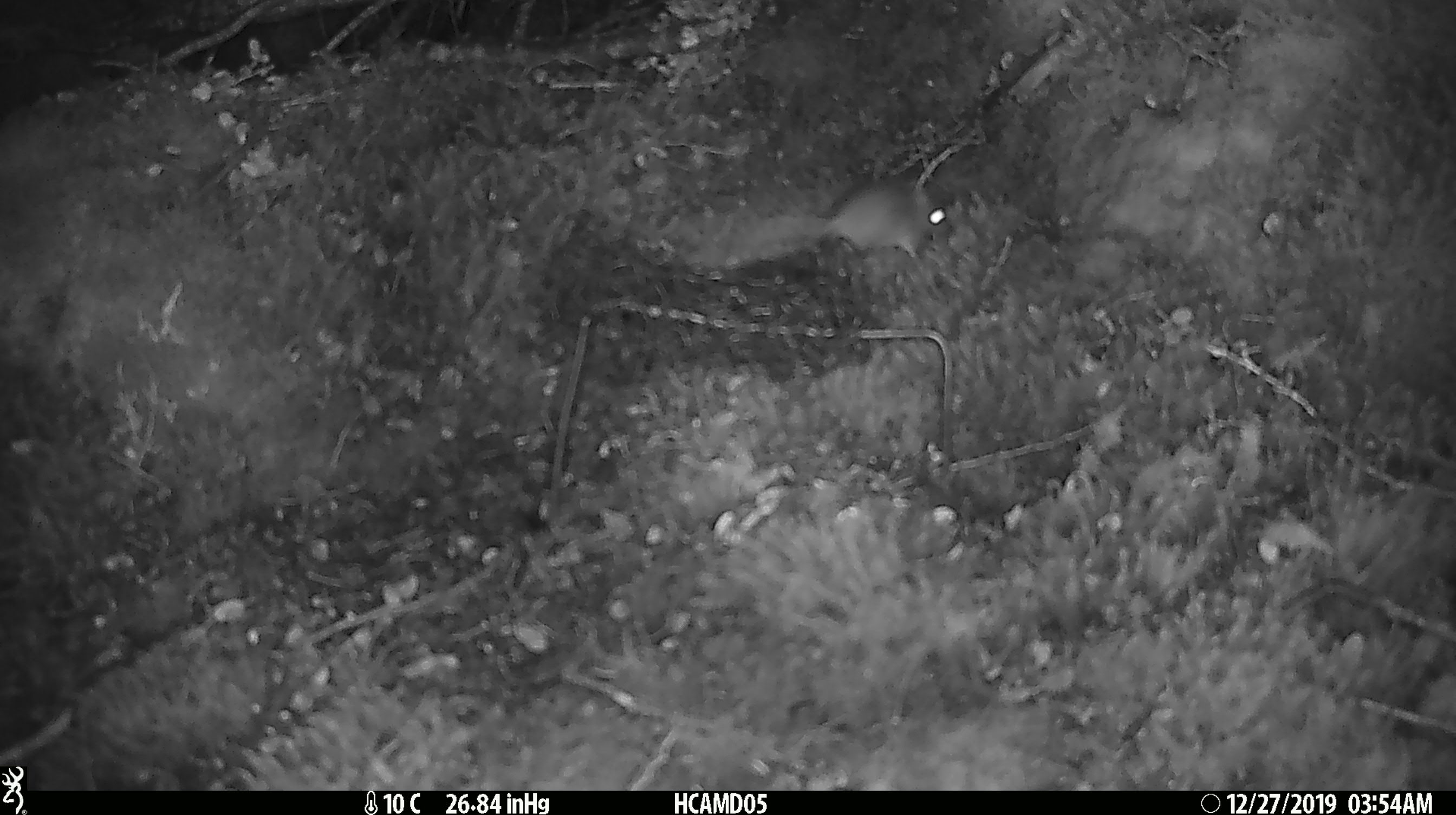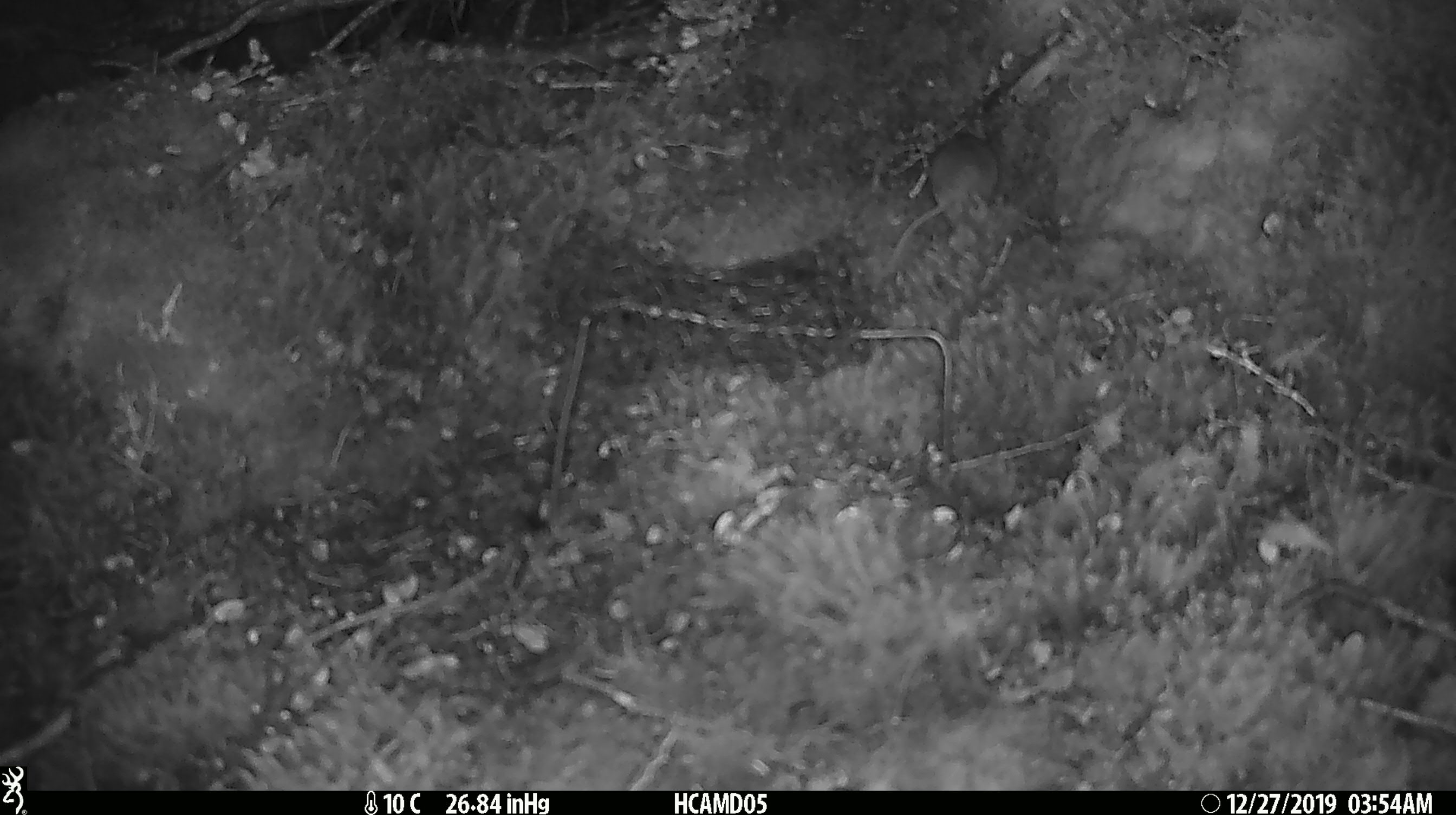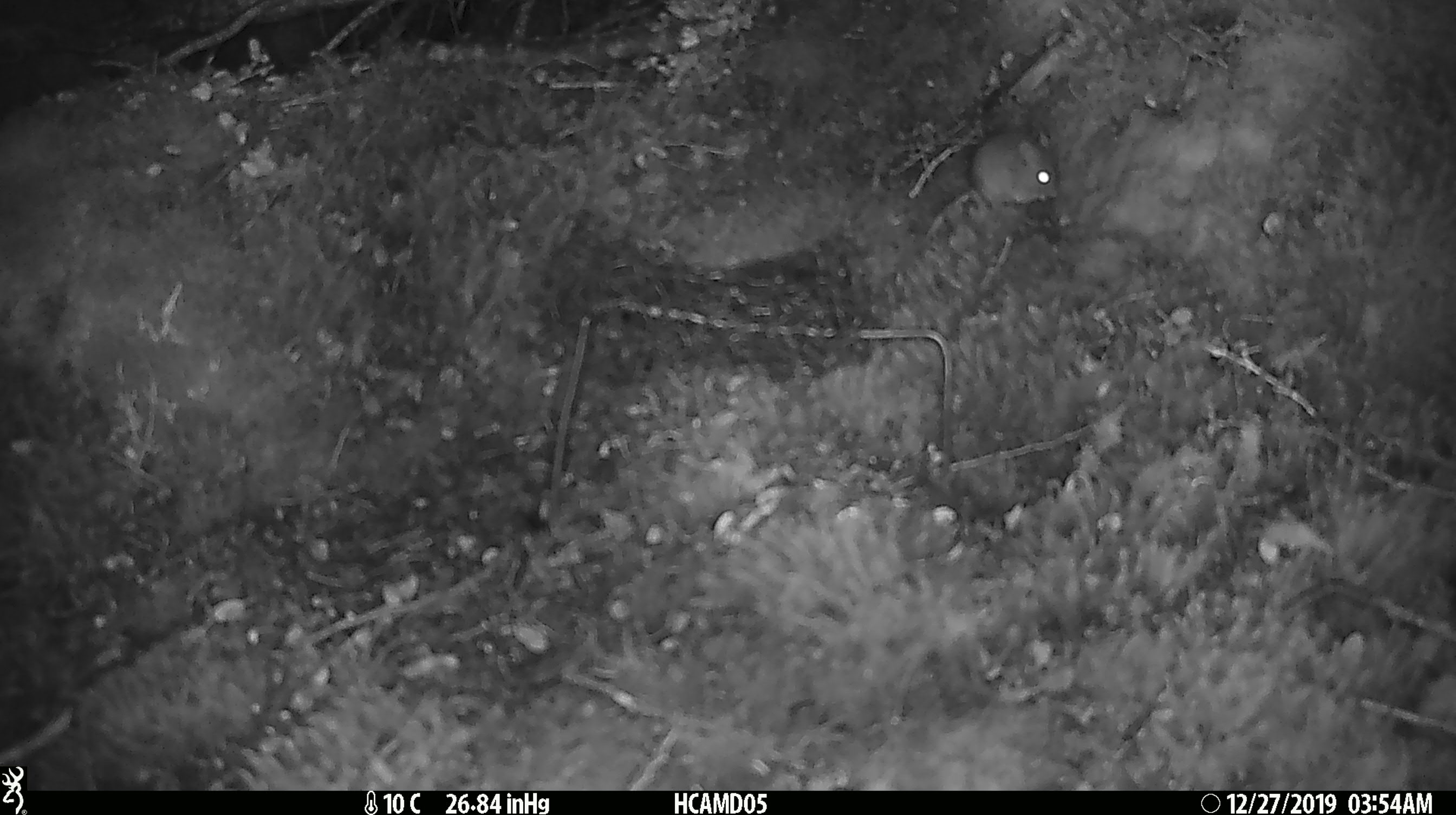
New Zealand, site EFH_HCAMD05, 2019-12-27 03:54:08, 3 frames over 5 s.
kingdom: Animalia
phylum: Chordata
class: Mammalia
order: Rodentia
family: Muridae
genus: Mus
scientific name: Mus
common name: mouse